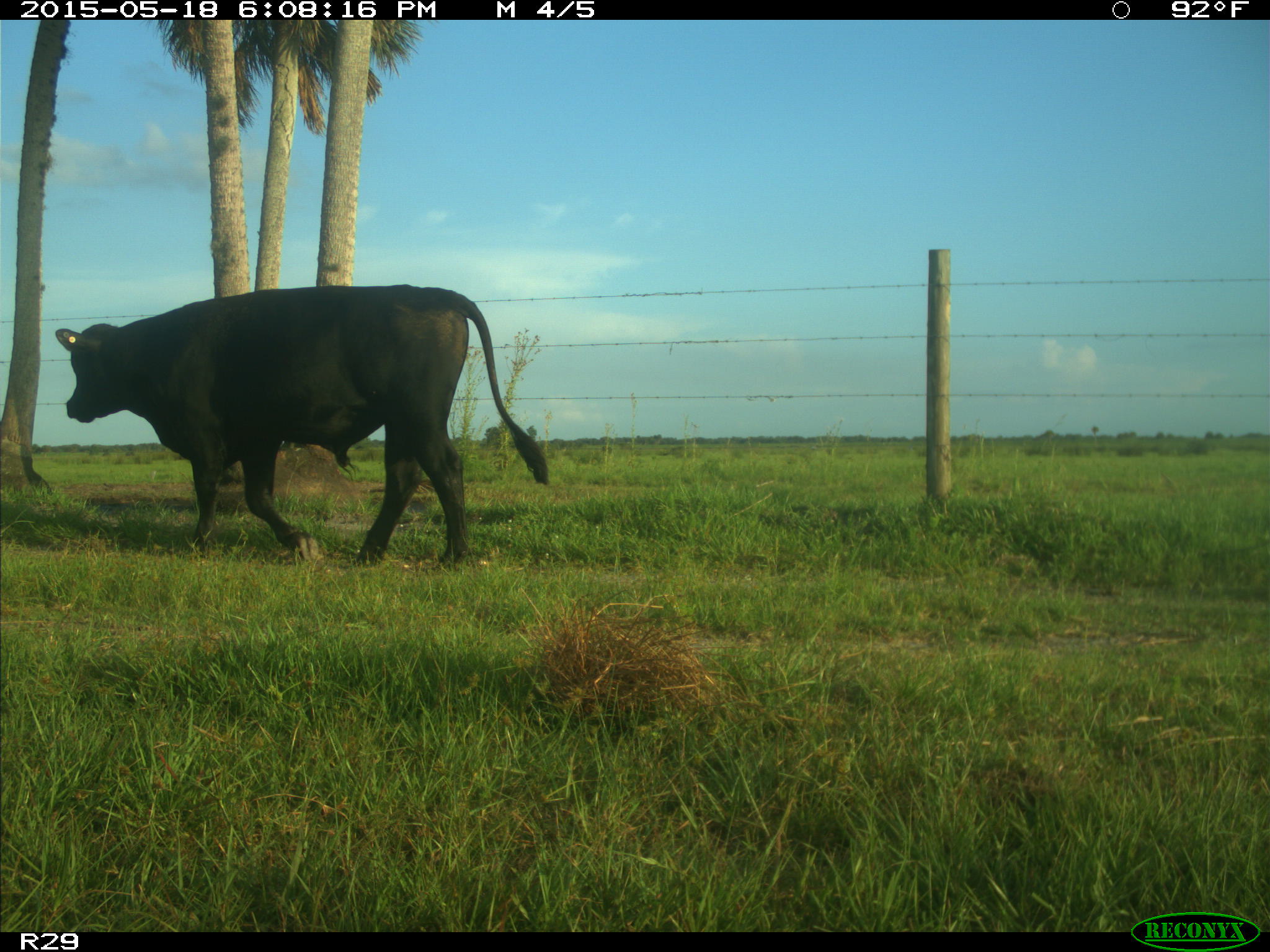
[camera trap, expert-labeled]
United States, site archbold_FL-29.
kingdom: Animalia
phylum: Chordata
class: Mammalia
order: Artiodactyla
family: Bovidae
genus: Bos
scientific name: Bos taurus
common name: domestic cow